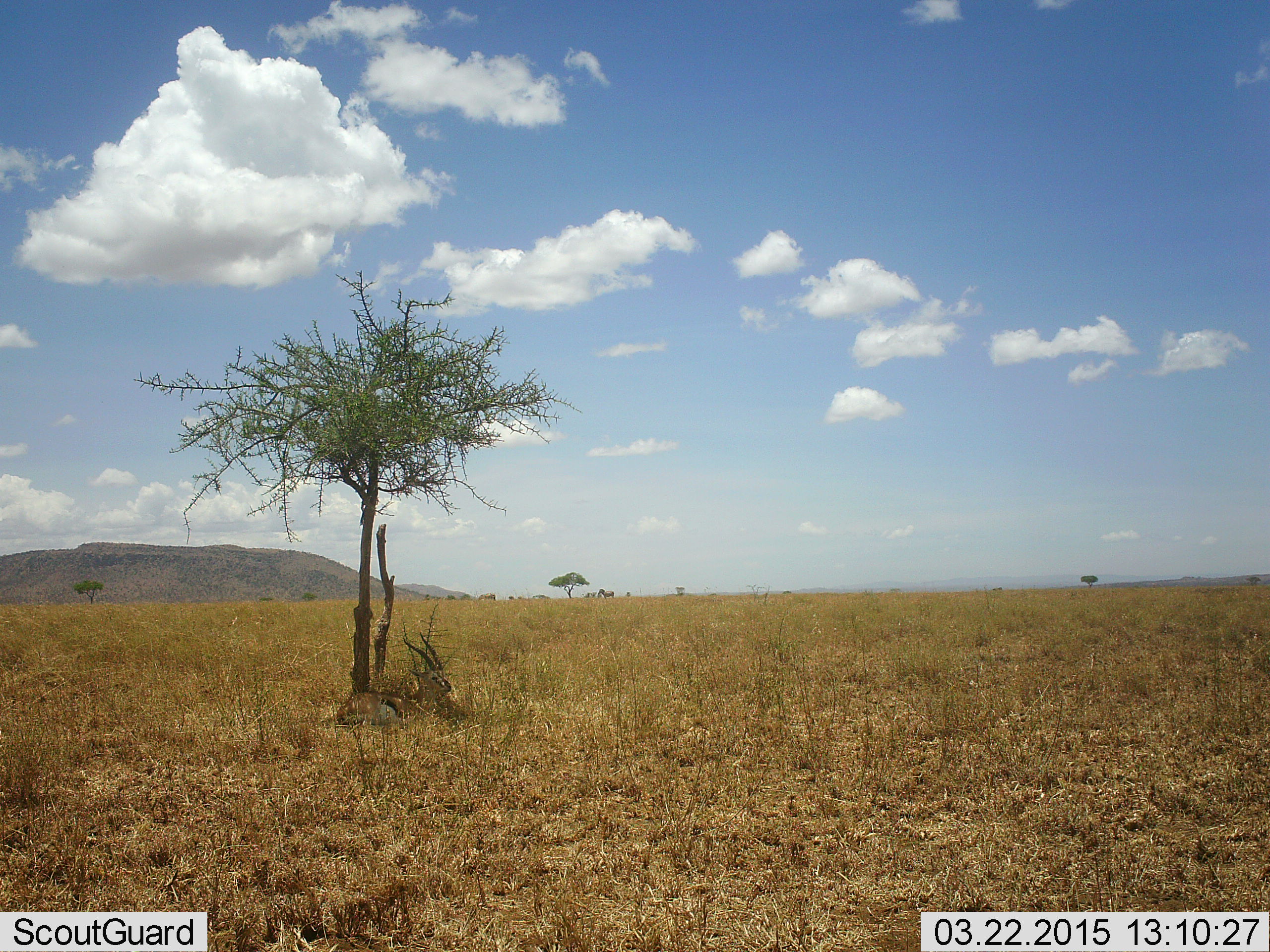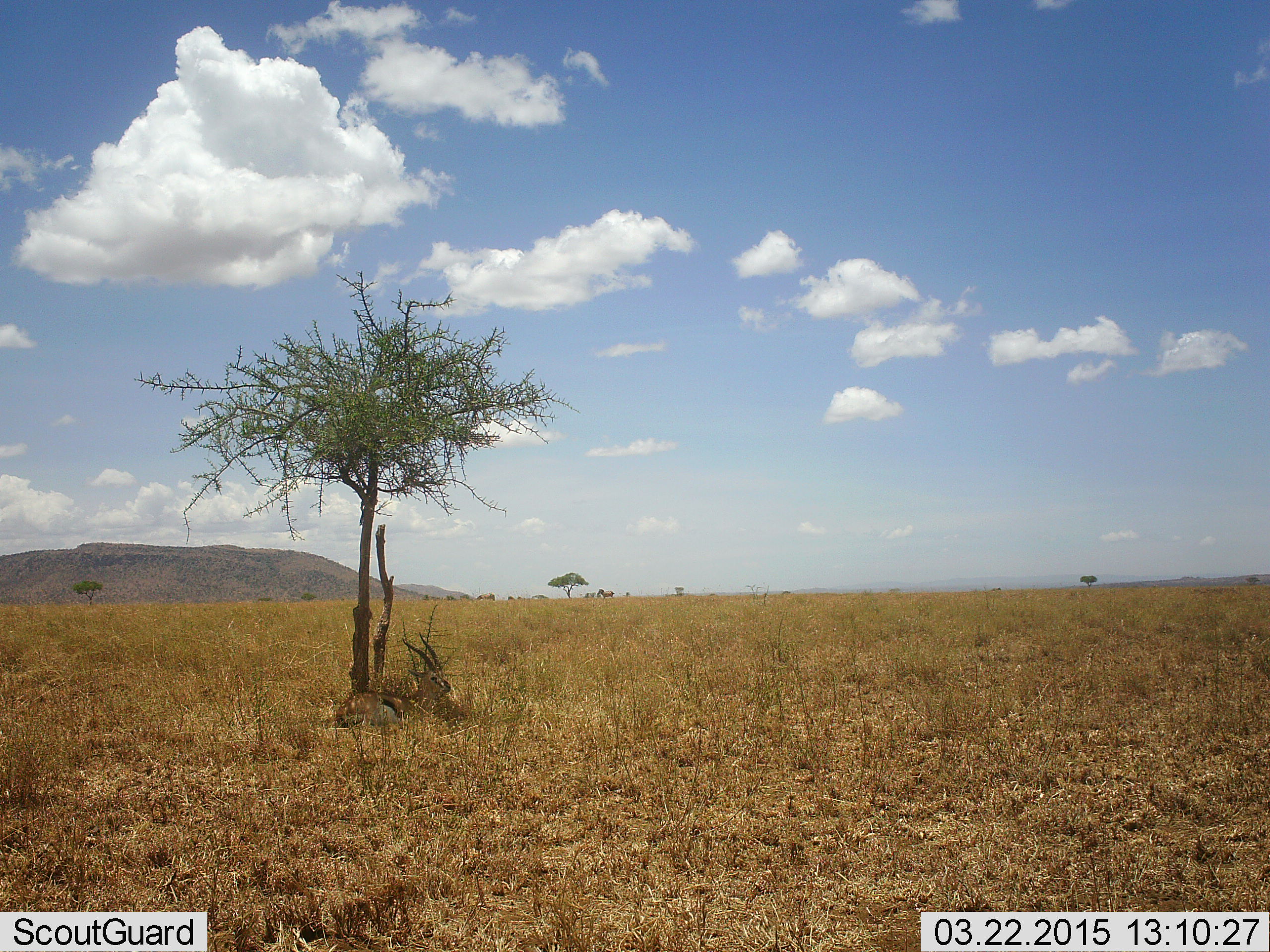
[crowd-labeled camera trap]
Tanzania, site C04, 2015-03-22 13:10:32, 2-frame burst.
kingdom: Animalia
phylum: Chordata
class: Mammalia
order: Artiodactyla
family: Bovidae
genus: Eudorcas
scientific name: Eudorcas thomsonii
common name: thomson's gazelle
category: gazellethomsons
Gazellethomsons (thomson's gazelle) (Eudorcas thomsonii), count 1. Behavior (volunteer vote fractions): standing 0%, resting 100%, moving 0%, interacting 0%. Young present (vote fraction): 0%. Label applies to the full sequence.